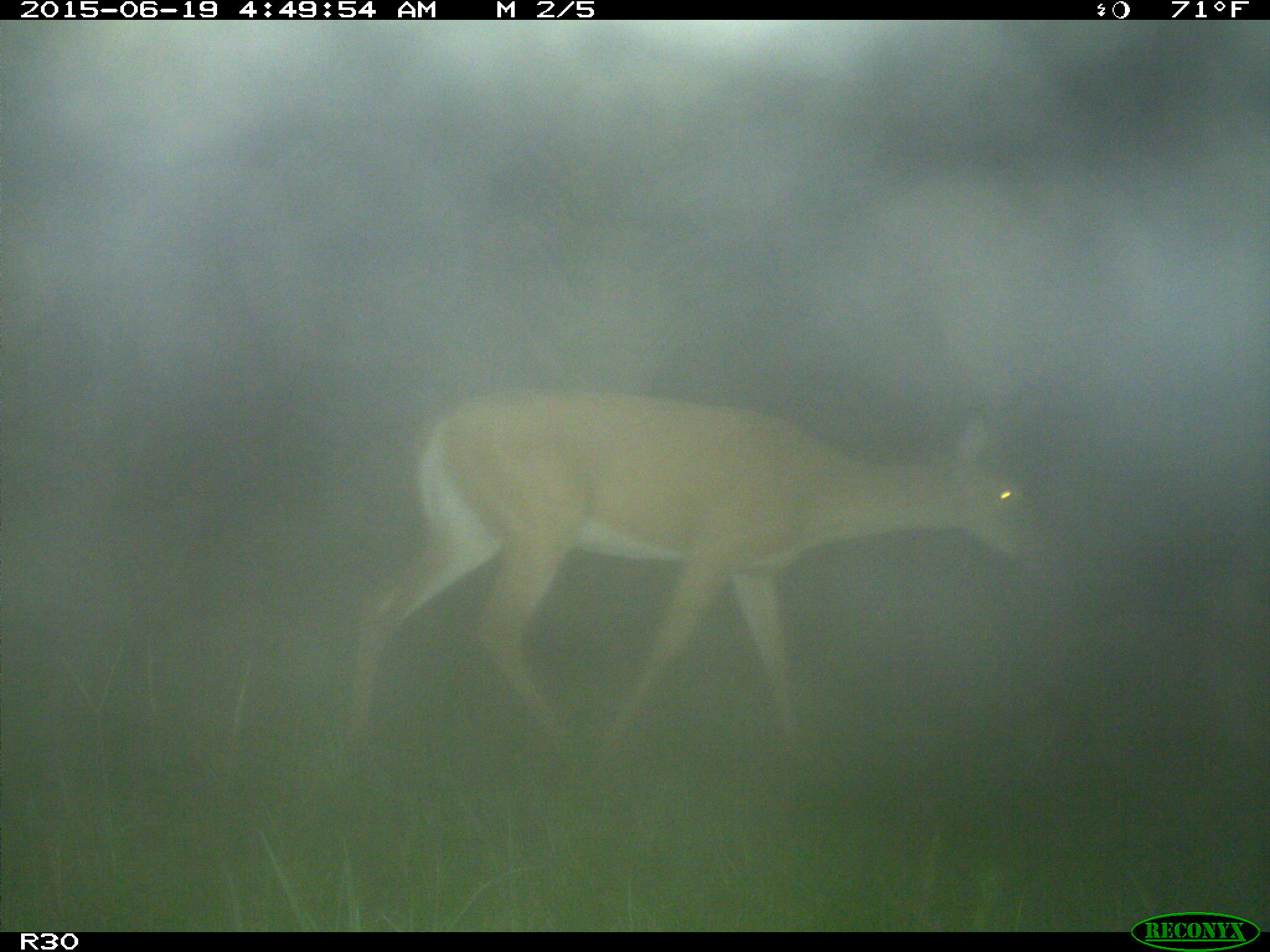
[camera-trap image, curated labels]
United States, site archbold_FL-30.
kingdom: Animalia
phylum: Chordata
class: Mammalia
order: Artiodactyla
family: Cervidae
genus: Odocoileus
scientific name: Odocoileus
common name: deer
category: unidentified deer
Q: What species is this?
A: Unidentified deer (deer) (Odocoileus).